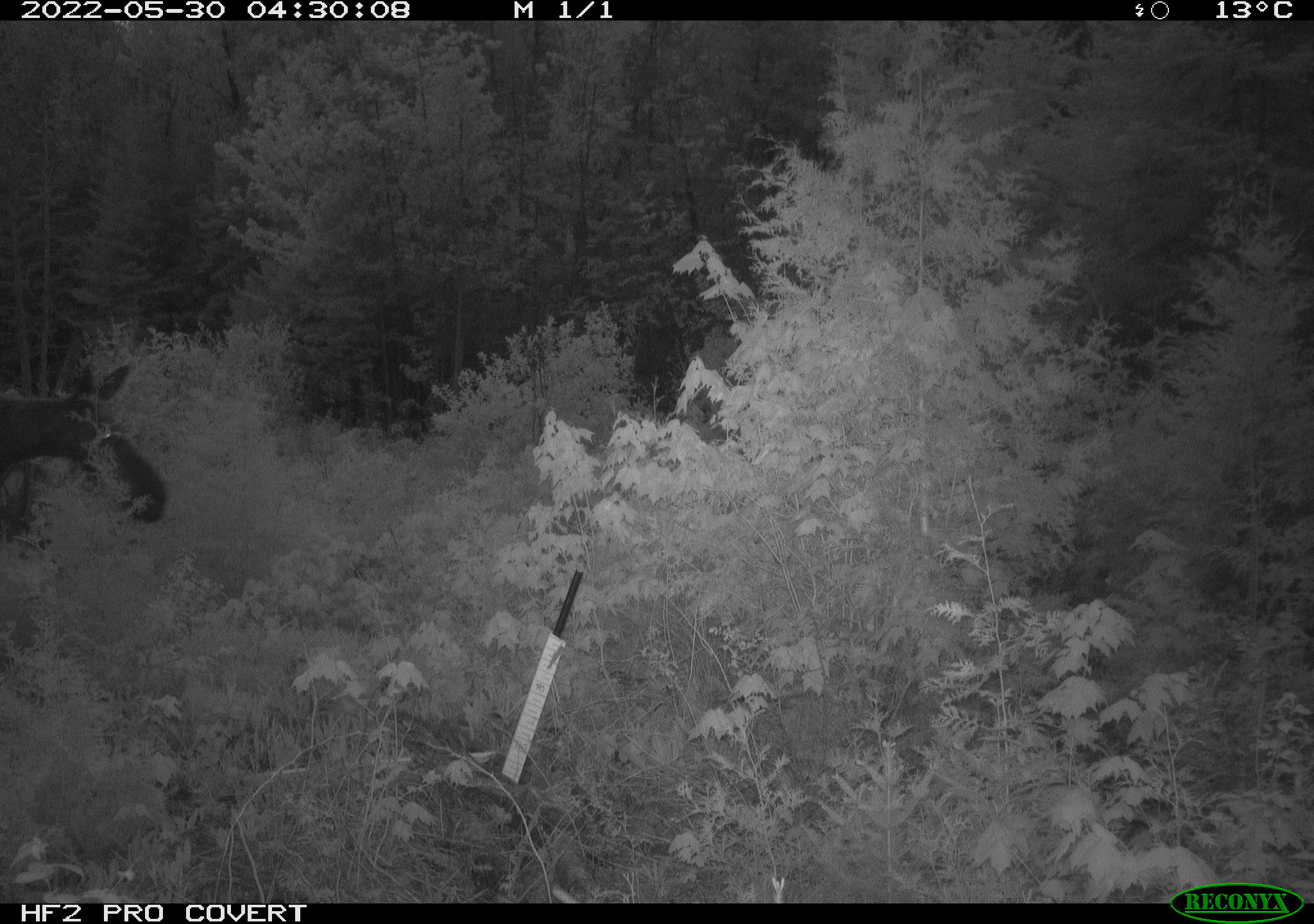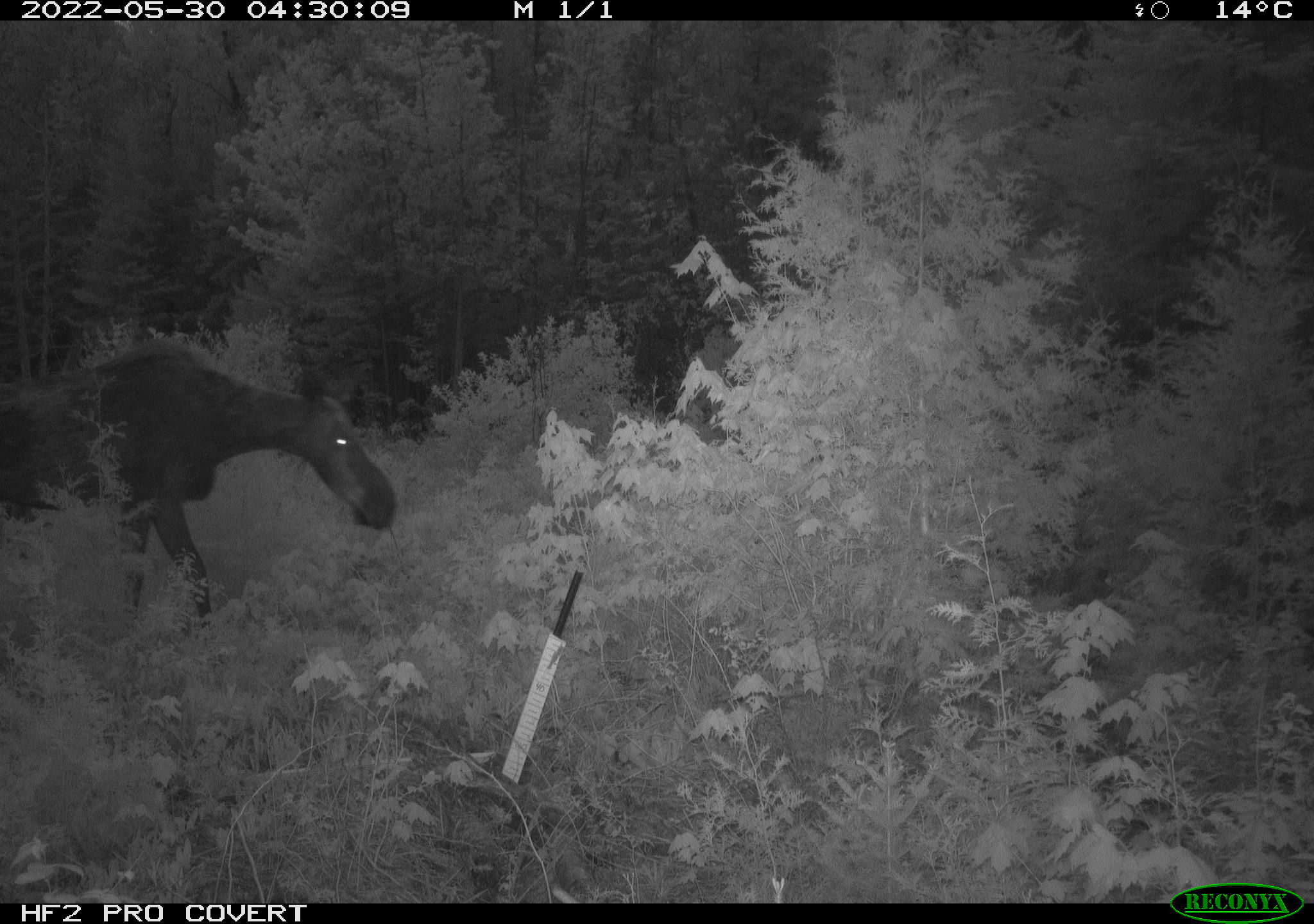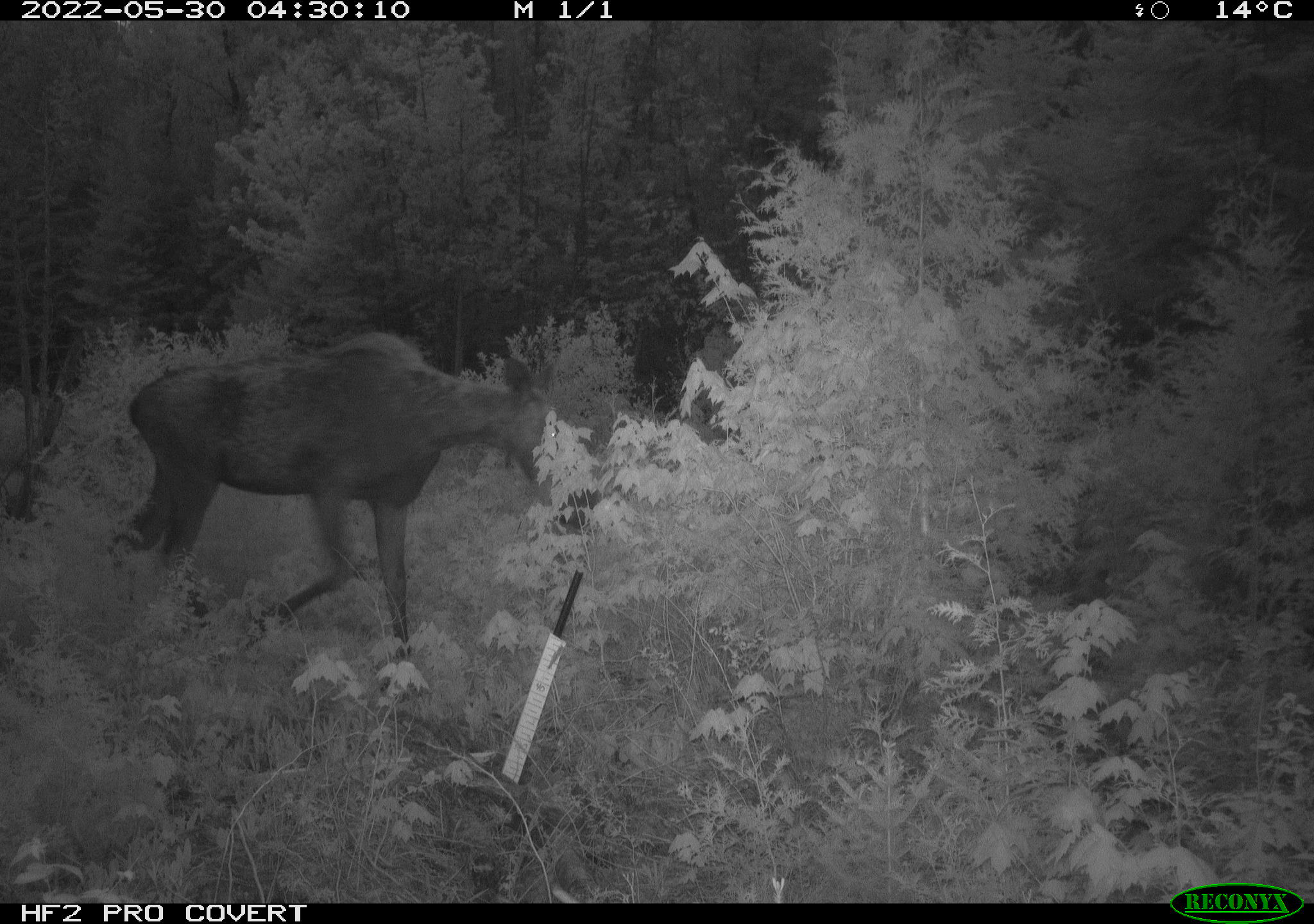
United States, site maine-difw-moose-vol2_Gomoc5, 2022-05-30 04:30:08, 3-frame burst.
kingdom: Animalia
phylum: Chordata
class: Mammalia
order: Artiodactyla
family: Cervidae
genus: Alces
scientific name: Alces alces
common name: moose